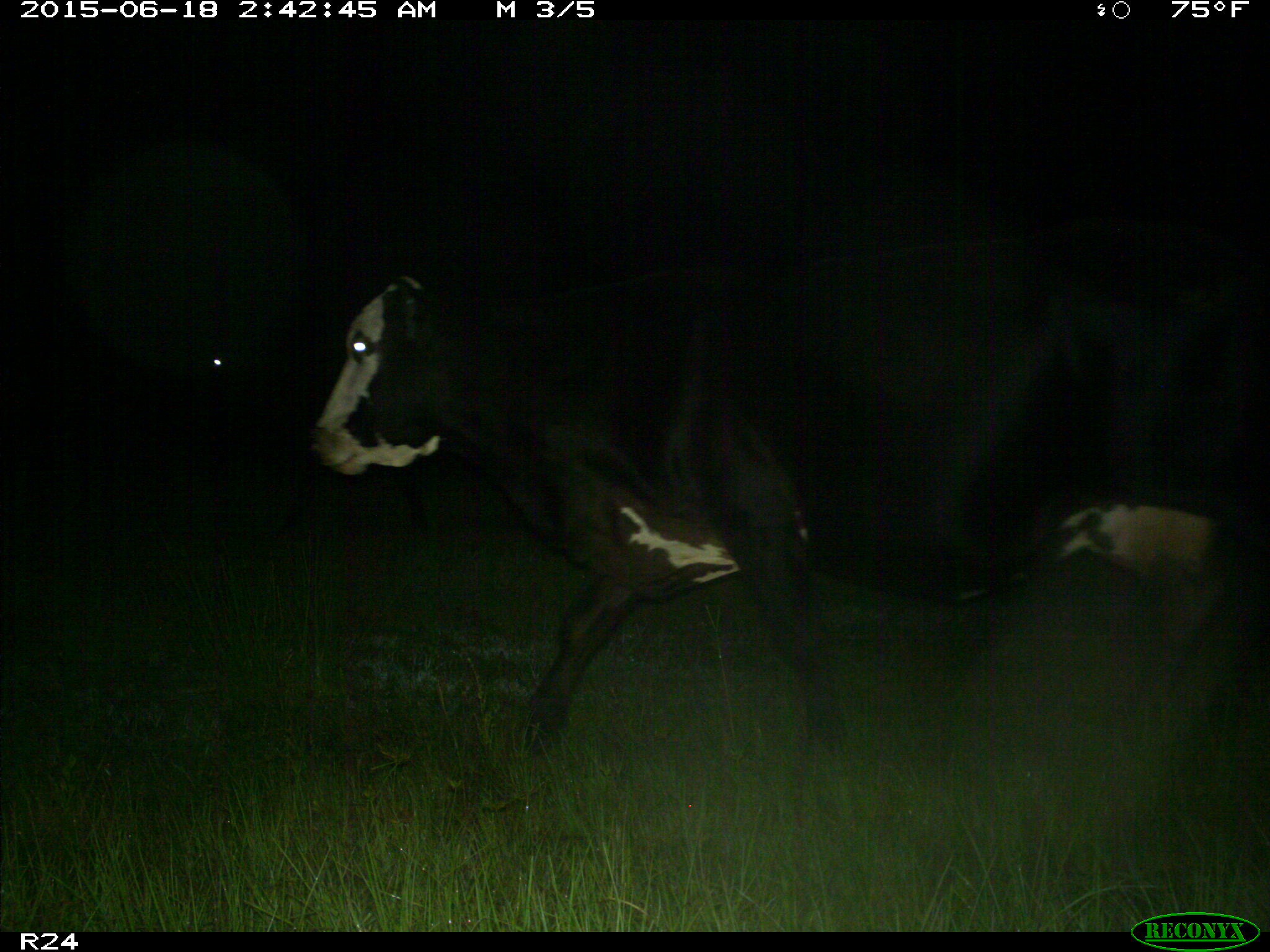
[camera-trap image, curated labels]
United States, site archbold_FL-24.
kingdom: Animalia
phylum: Chordata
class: Mammalia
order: Artiodactyla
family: Bovidae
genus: Bos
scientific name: Bos taurus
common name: domestic cow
Bos taurus (domestic cow).